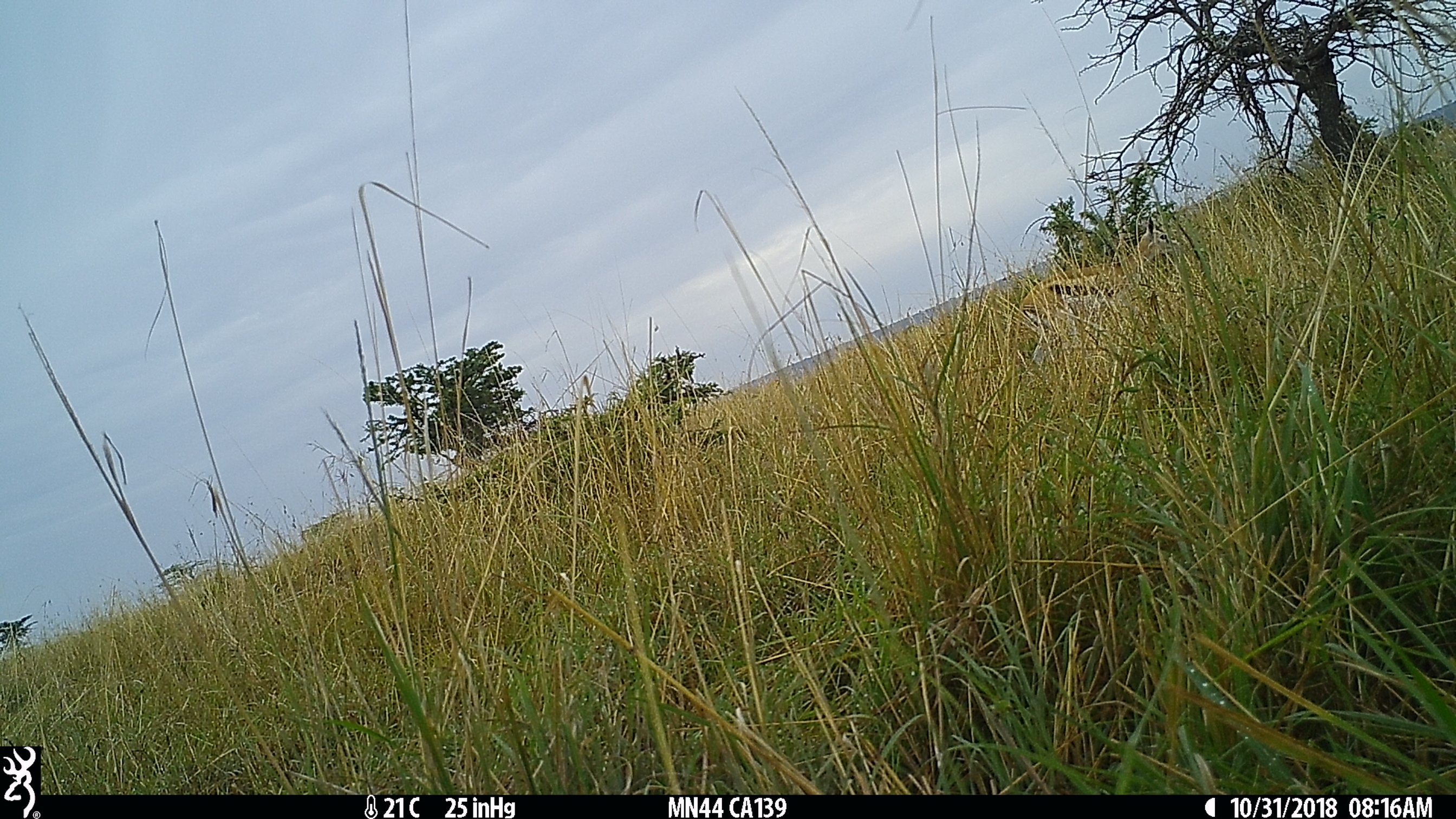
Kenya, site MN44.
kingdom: Animalia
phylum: Chordata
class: Mammalia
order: Artiodactyla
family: Bovidae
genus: Eudorcas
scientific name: Eudorcas thomsonii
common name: thomon's gazelle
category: gazelle thomsons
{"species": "gazelle thomsons (thomon's gazelle) (Eudorcas thomsonii)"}